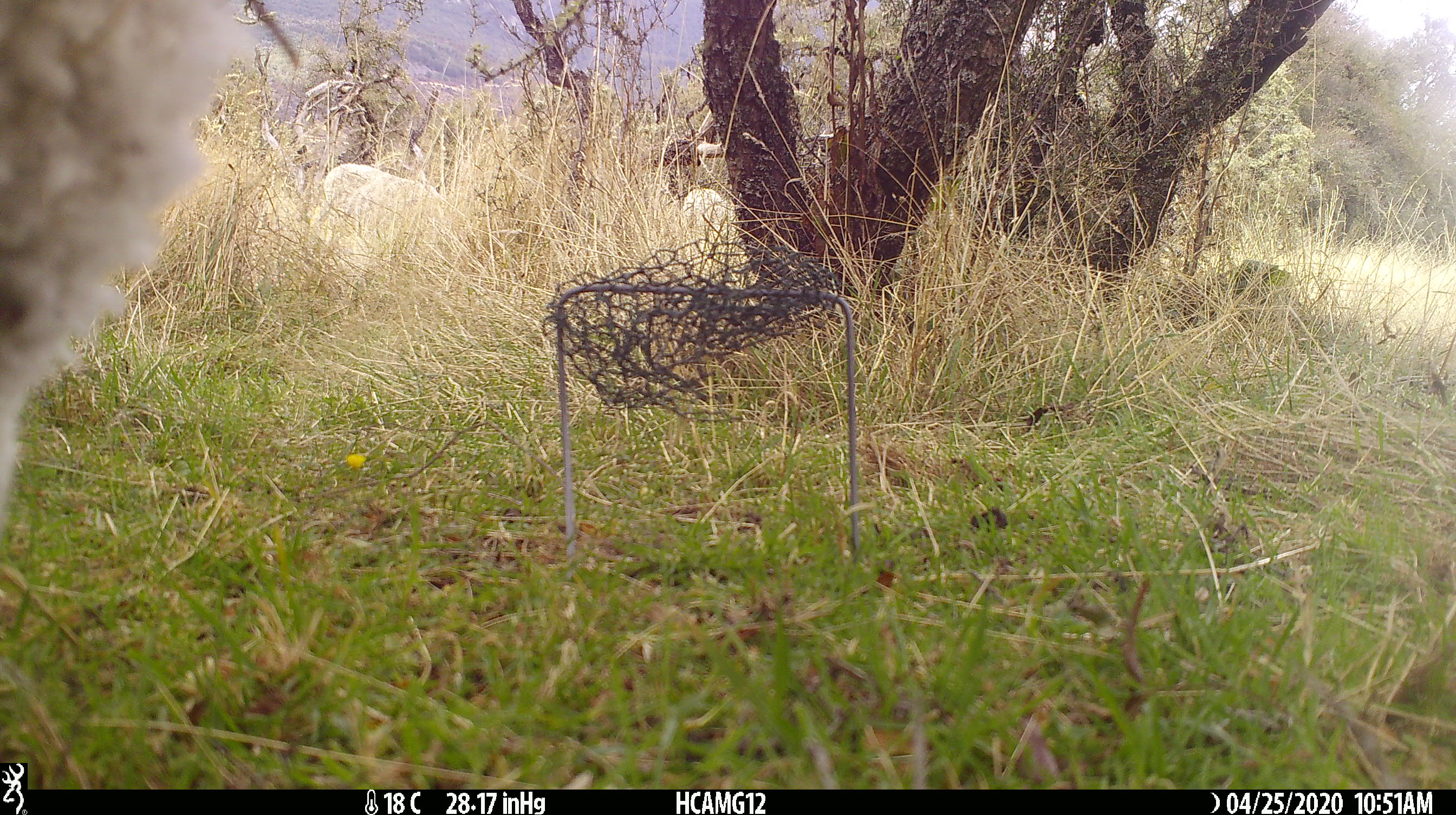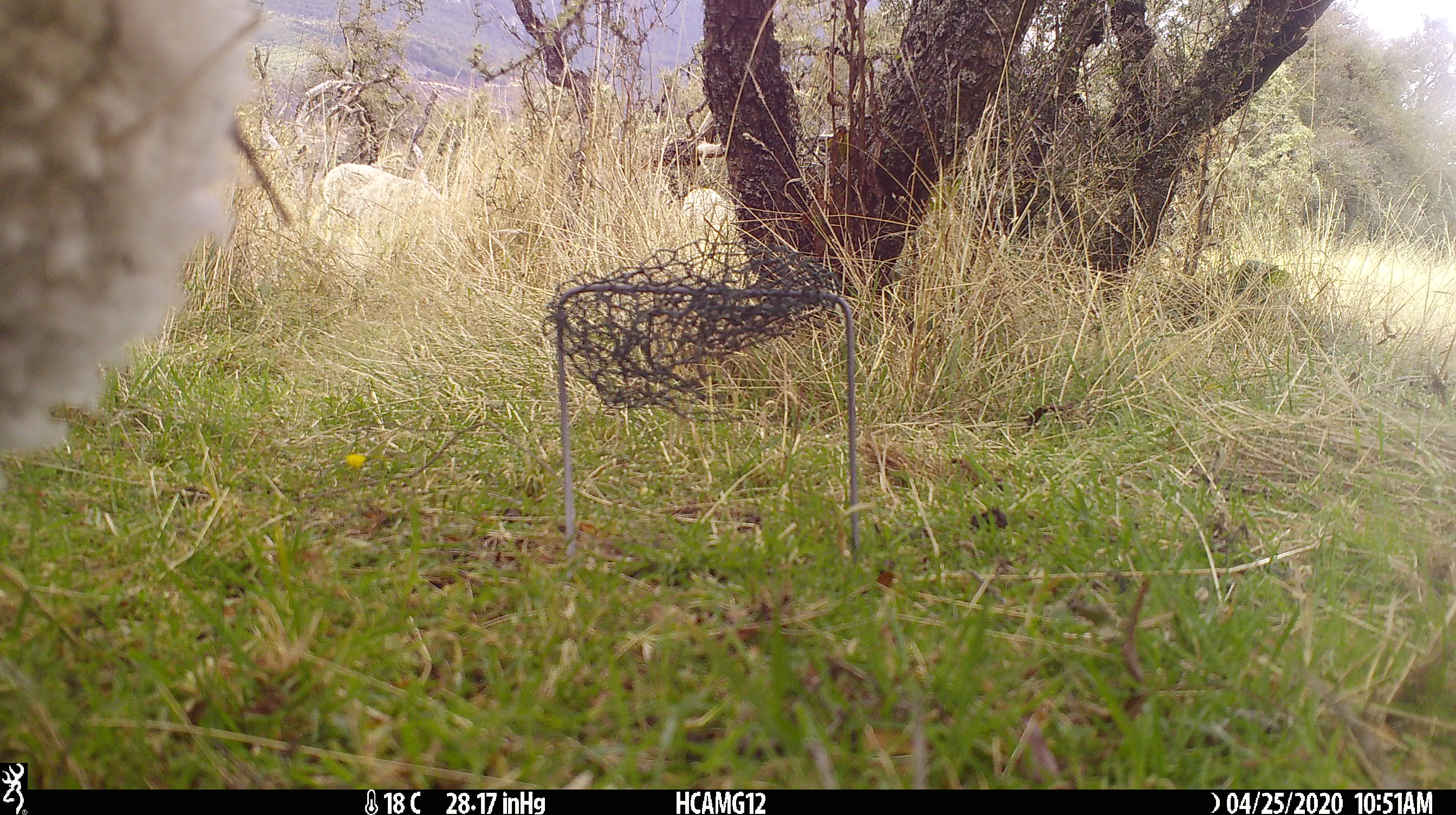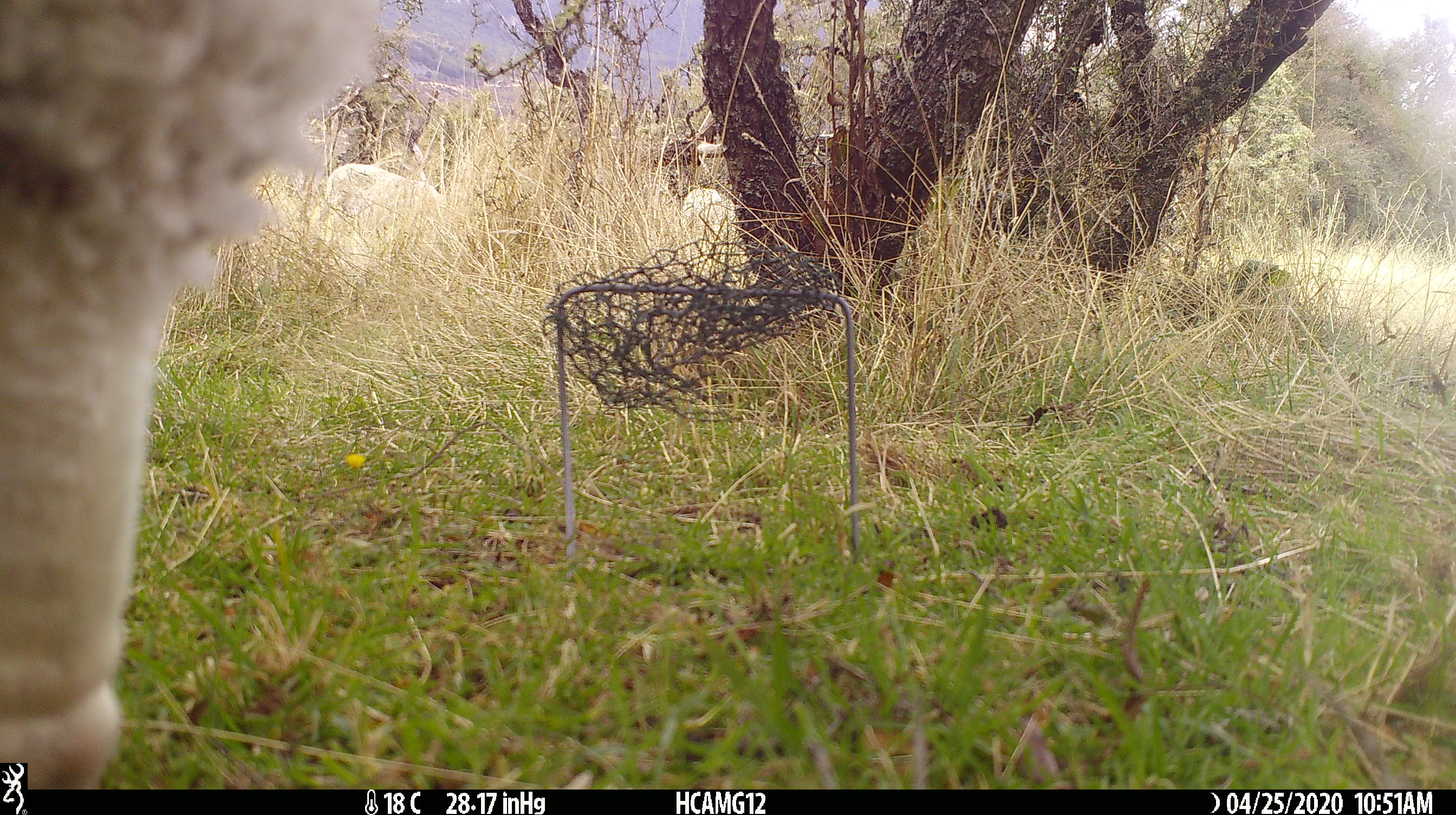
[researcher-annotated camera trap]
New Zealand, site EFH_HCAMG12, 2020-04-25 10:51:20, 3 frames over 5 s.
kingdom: Animalia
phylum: Chordata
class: Mammalia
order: Artiodactyla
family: Bovidae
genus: Ovis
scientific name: Ovis aries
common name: domestic sheep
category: sheep